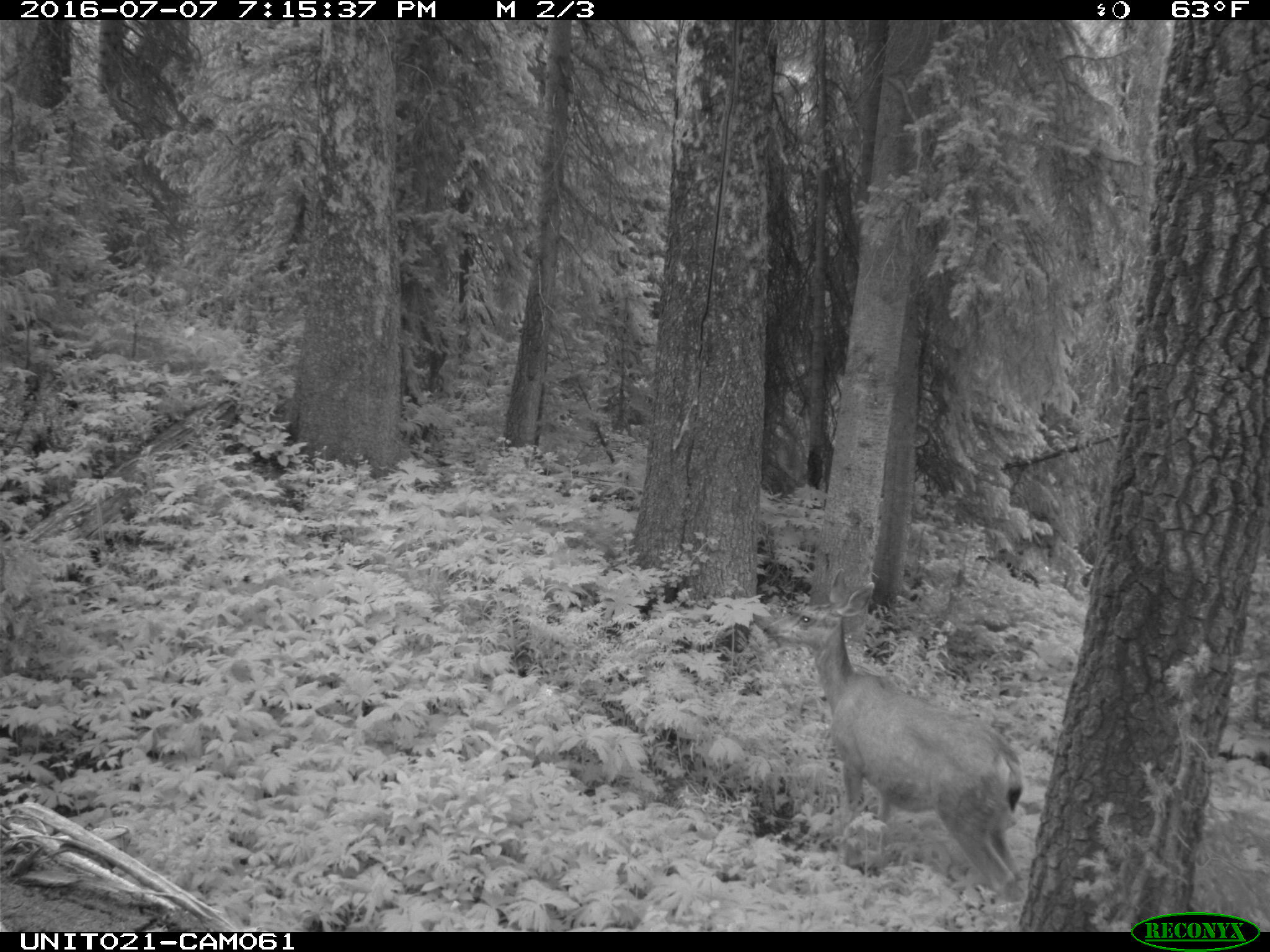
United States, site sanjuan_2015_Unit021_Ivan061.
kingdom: Animalia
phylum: Chordata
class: Mammalia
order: Artiodactyla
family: Cervidae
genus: Odocoileus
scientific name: Odocoileus hemionus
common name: mule deer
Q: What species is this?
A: Odocoileus hemionus (mule deer).